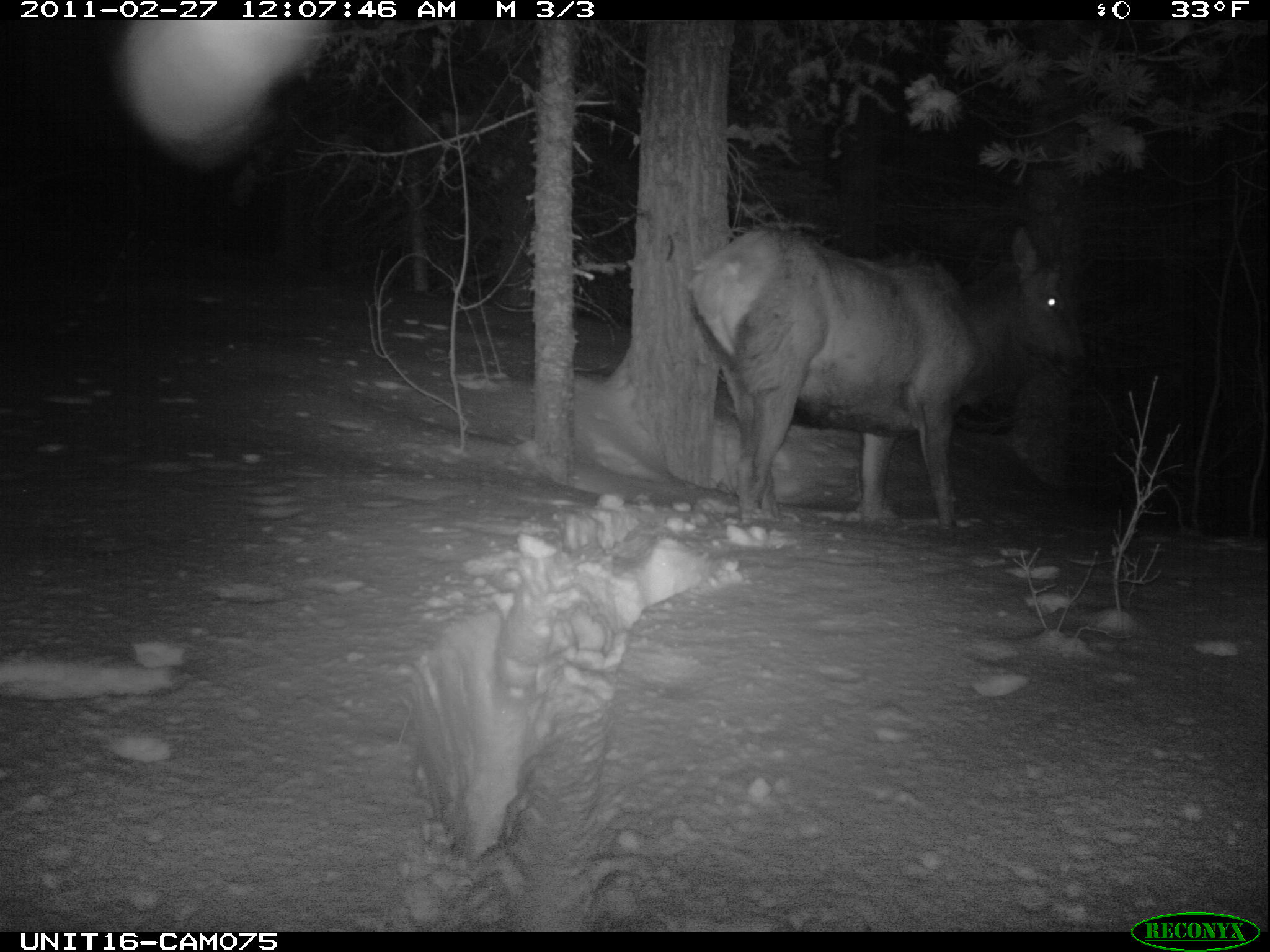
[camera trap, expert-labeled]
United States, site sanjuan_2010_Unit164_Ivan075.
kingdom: Animalia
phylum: Chordata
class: Mammalia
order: Artiodactyla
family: Cervidae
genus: Cervus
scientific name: Cervus elaphus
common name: red deer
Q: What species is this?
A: Cervus elaphus (red deer).